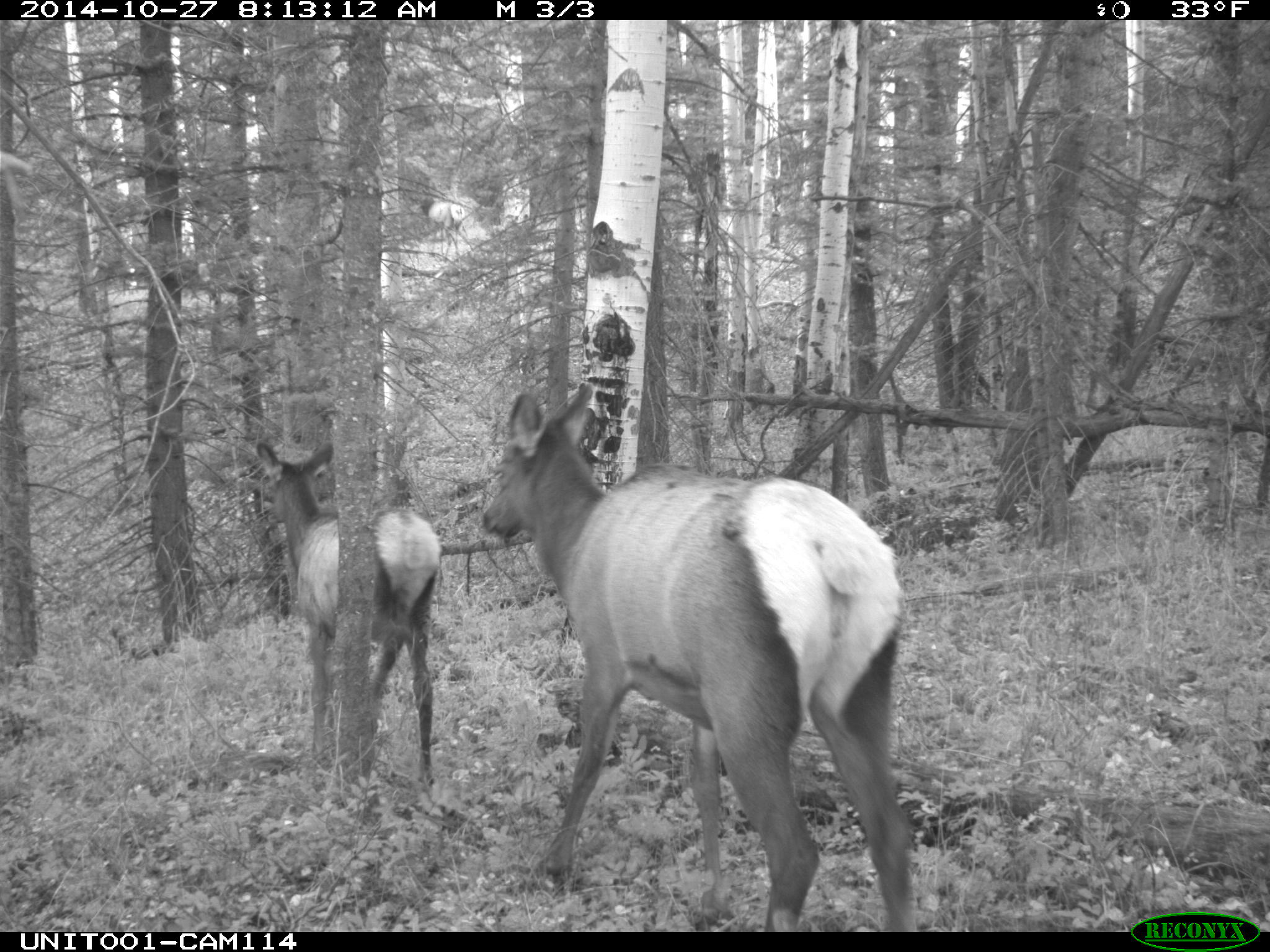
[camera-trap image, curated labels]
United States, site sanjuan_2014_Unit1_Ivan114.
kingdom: Animalia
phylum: Chordata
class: Mammalia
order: Artiodactyla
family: Cervidae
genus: Cervus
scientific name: Cervus elaphus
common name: red deer